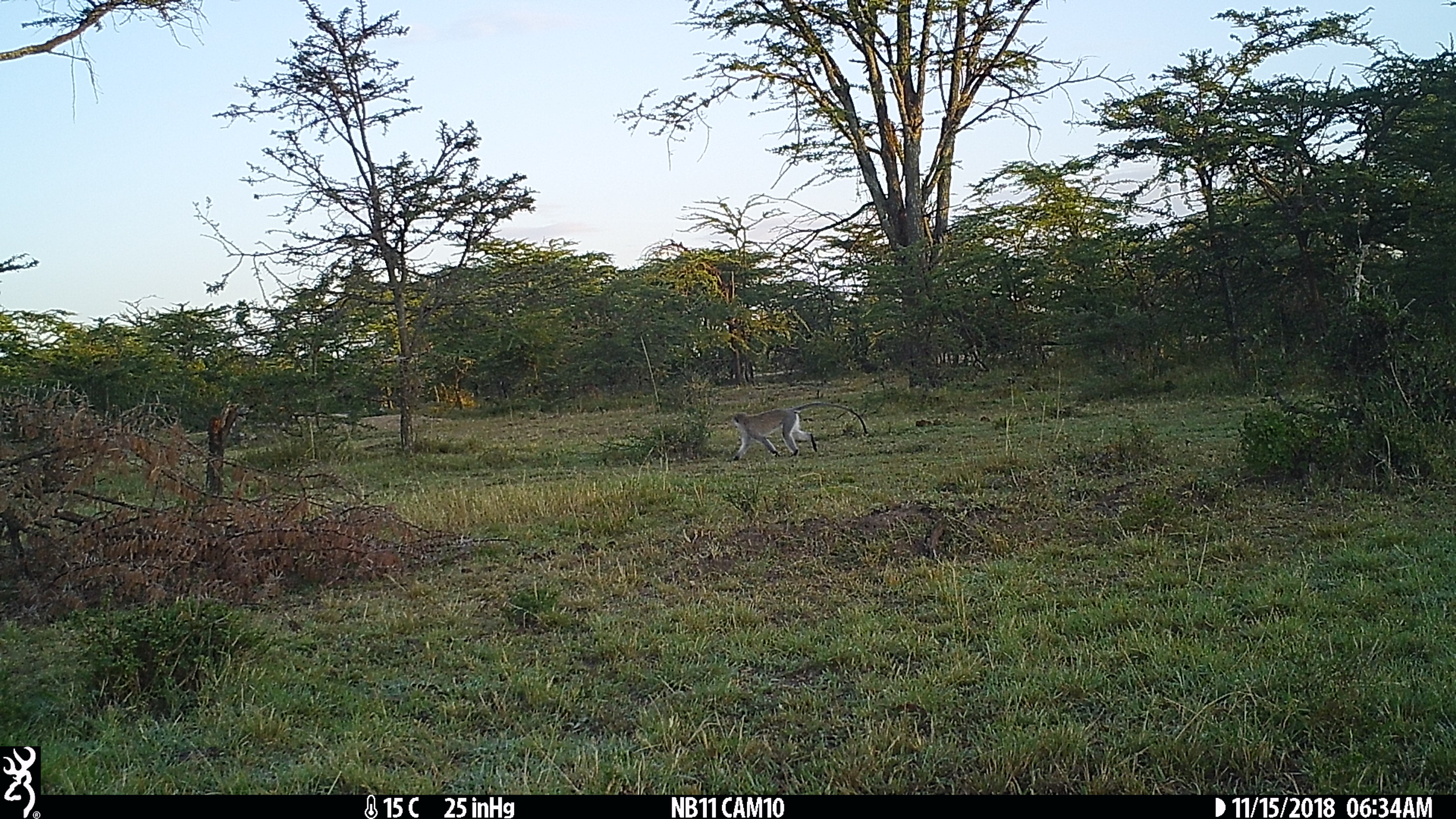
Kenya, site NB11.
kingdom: Animalia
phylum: Chordata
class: Mammalia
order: Primates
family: Cercopithecidae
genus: Chlorocebus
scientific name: Chlorocebus pygerythrus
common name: vervet monkey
Vervet monkey (Chlorocebus pygerythrus).